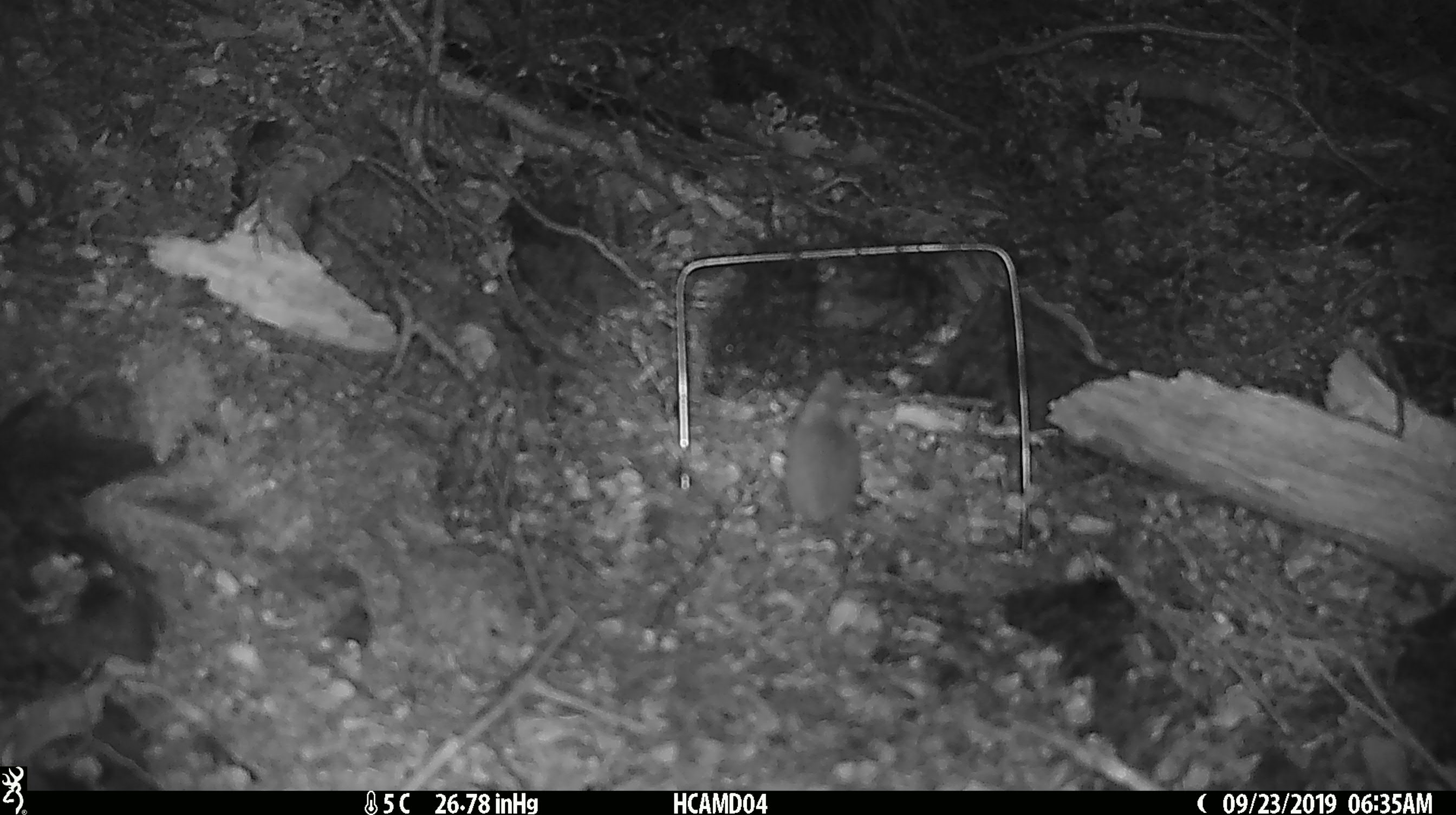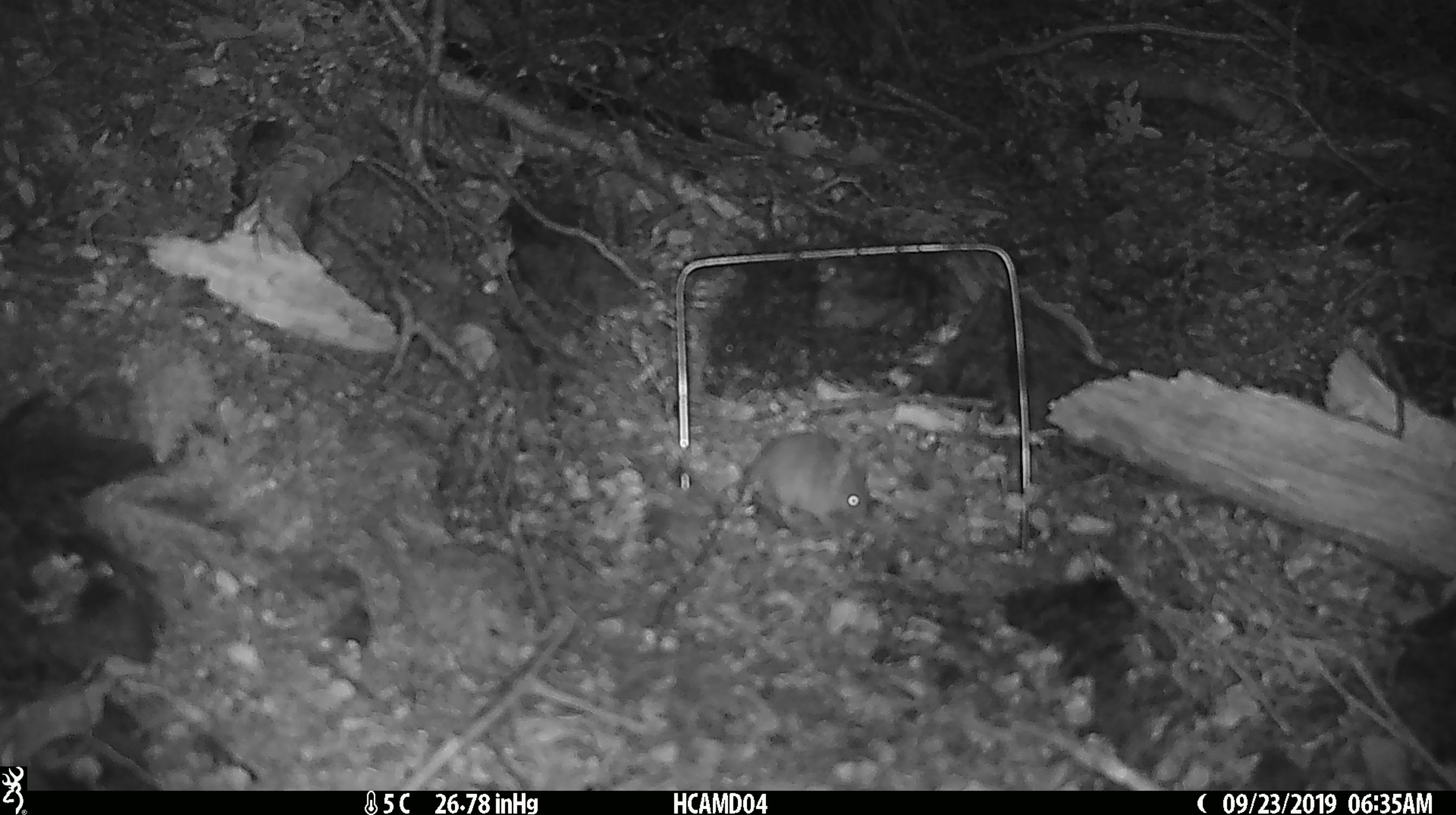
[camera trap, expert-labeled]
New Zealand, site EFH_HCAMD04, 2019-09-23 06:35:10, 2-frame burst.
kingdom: Animalia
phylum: Chordata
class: Mammalia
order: Rodentia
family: Muridae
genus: Mus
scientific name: Mus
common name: mouse